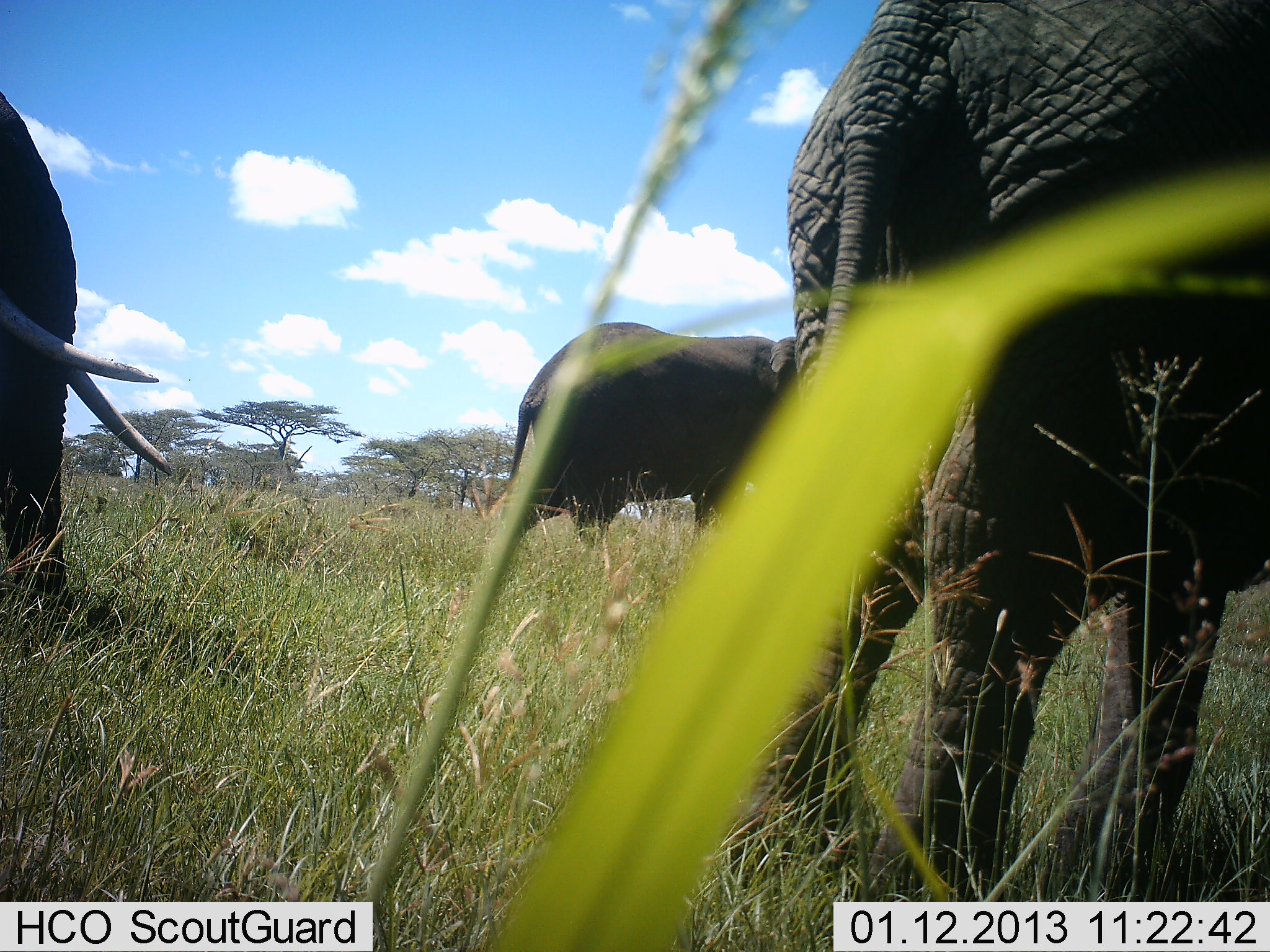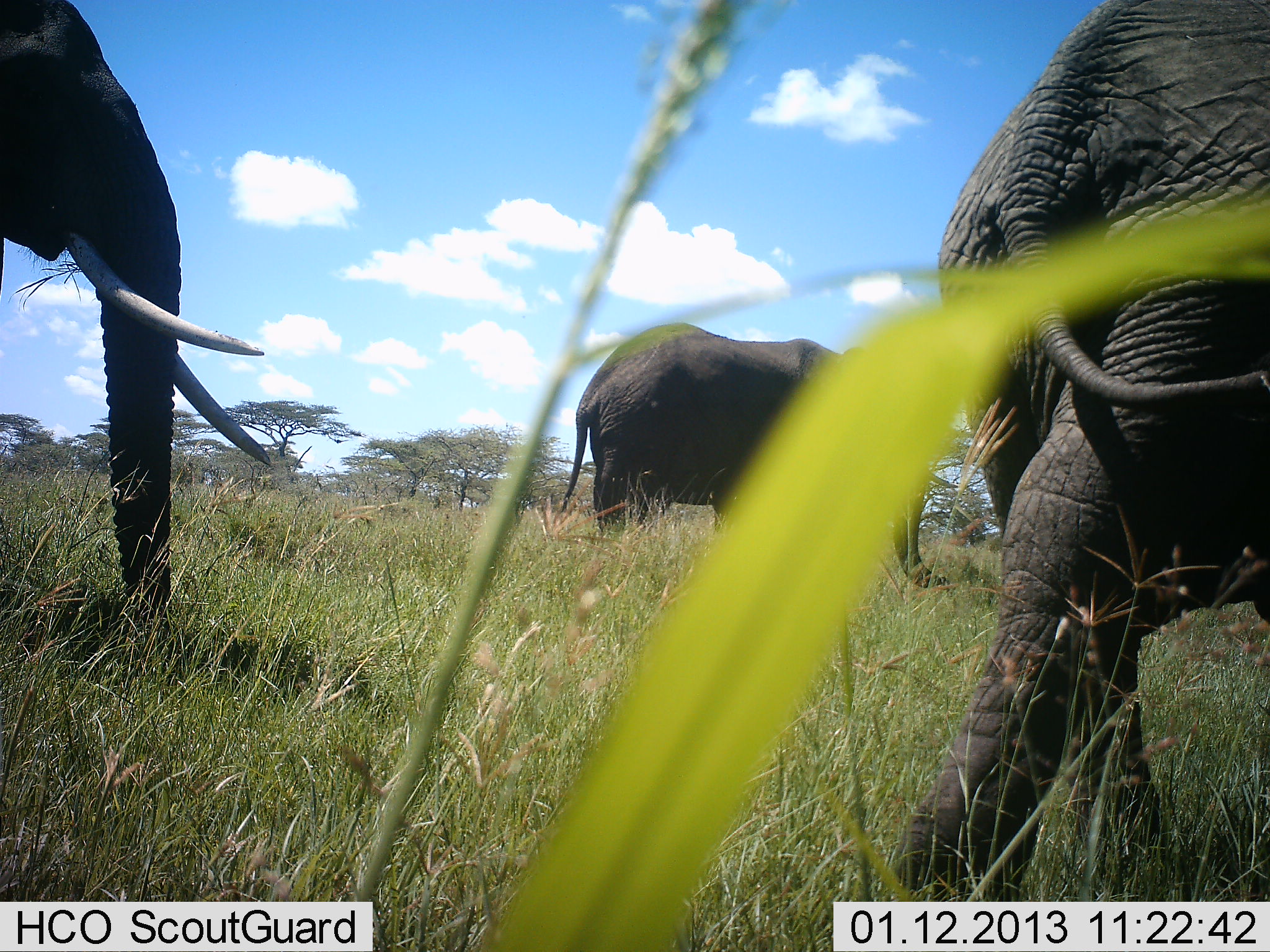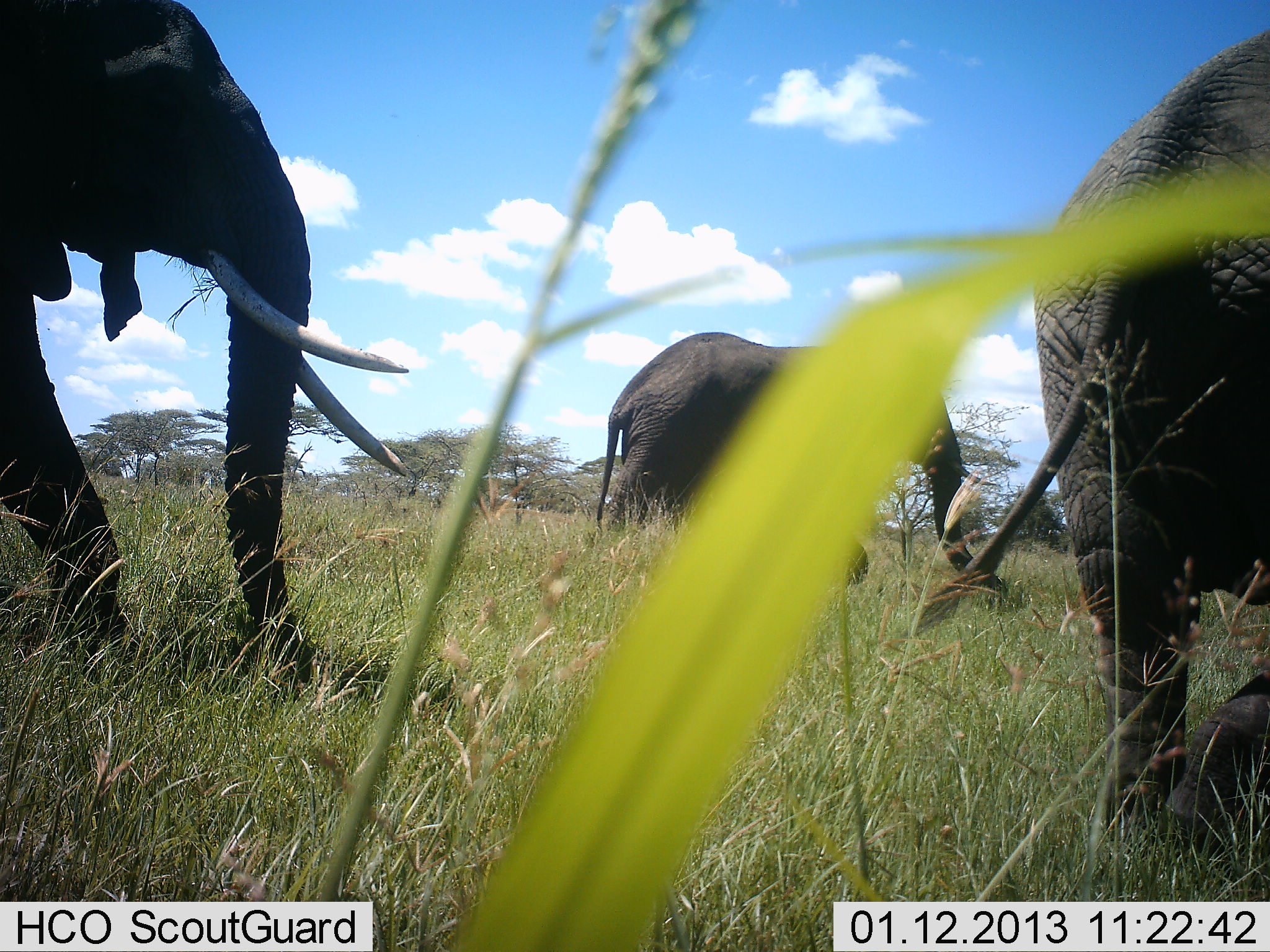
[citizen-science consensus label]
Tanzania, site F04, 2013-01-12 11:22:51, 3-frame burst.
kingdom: Animalia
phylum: Chordata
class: Mammalia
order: Proboscidea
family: Elephantidae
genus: Loxodonta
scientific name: Loxodonta africana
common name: african bush elephant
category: elephant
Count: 3.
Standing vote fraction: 15%.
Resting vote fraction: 0%.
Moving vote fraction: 93%.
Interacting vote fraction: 4%.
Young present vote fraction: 0%.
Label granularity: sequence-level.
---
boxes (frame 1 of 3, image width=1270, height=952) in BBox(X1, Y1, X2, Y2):
animal: BBox(720, 0, 1270, 899); BBox(0, 93, 175, 664); BBox(492, 319, 798, 550)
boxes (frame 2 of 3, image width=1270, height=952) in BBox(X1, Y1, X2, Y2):
animal: BBox(880, 0, 1270, 901); BBox(0, 0, 272, 669); BBox(553, 321, 862, 540)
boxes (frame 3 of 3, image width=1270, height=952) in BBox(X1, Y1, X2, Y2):
animal: BBox(913, 28, 1270, 864); BBox(1, 0, 414, 698); BBox(590, 331, 1011, 615)